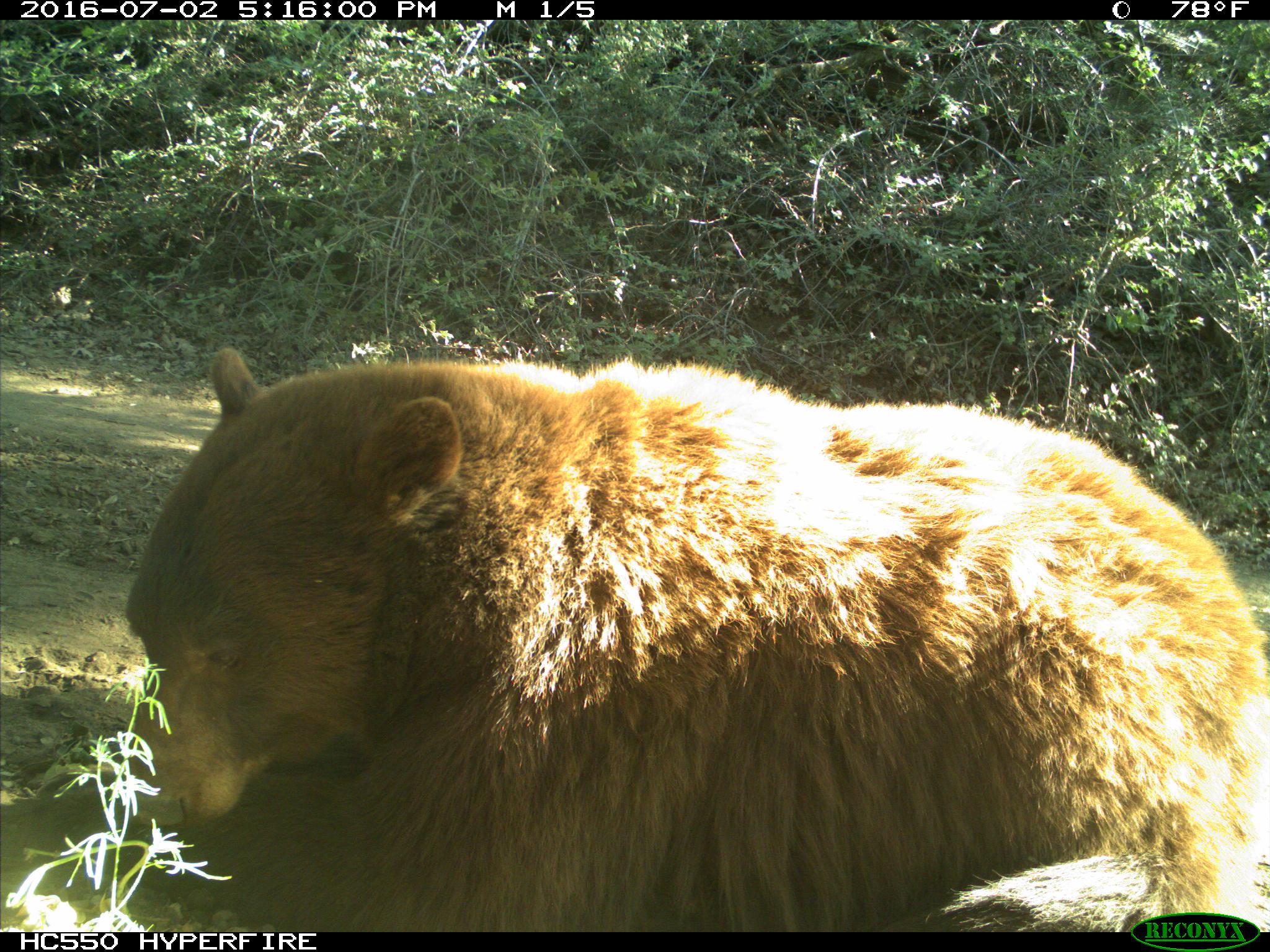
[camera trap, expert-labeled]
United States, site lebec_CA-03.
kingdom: Animalia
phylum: Chordata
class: Mammalia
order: Carnivora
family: Ursidae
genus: Ursus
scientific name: Ursus americanus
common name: american black bear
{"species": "Ursus americanus (american black bear)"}